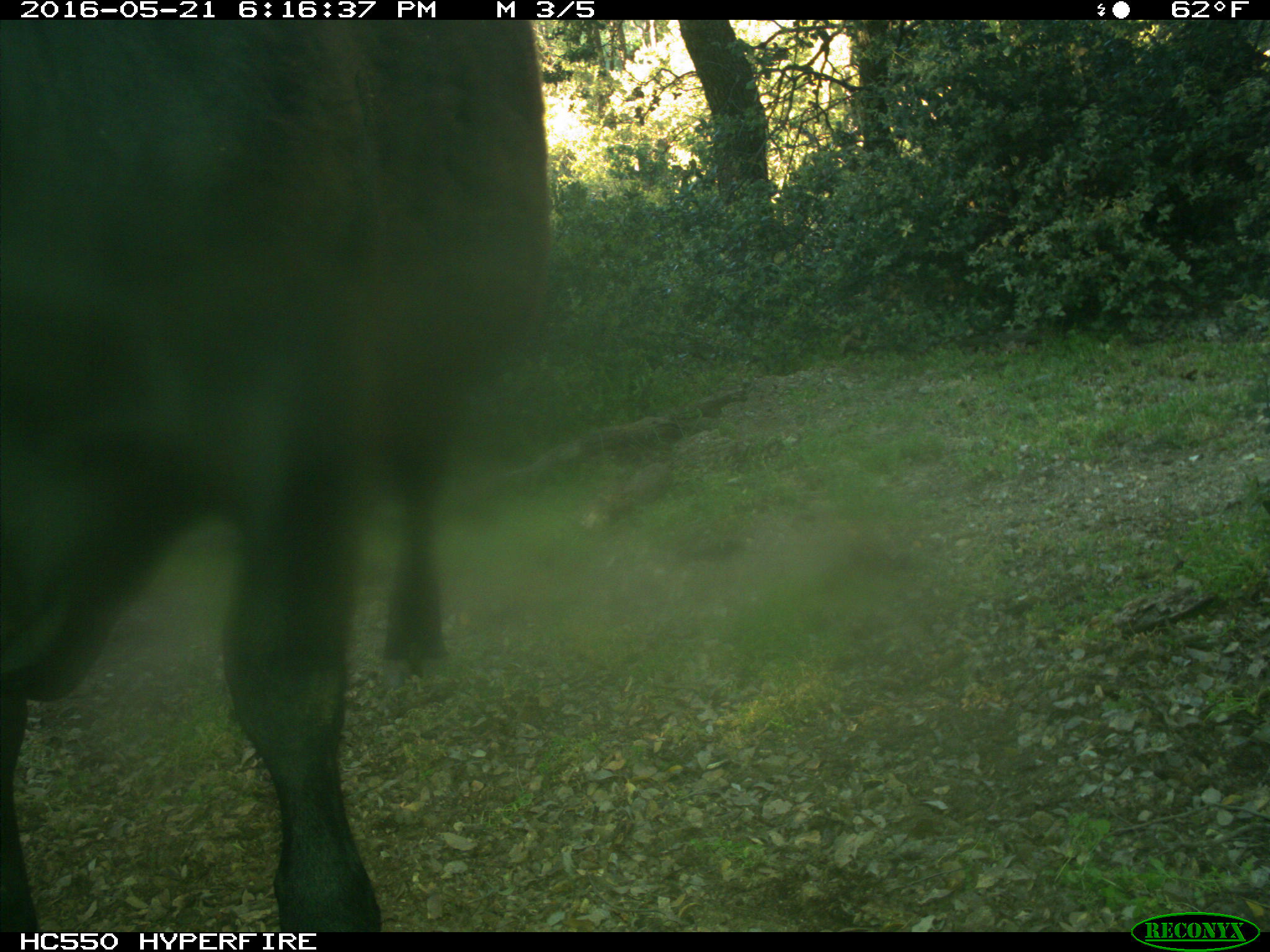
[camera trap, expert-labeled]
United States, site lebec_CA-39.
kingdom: Animalia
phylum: Chordata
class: Mammalia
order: Artiodactyla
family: Bovidae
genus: Bos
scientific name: Bos taurus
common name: domestic cow